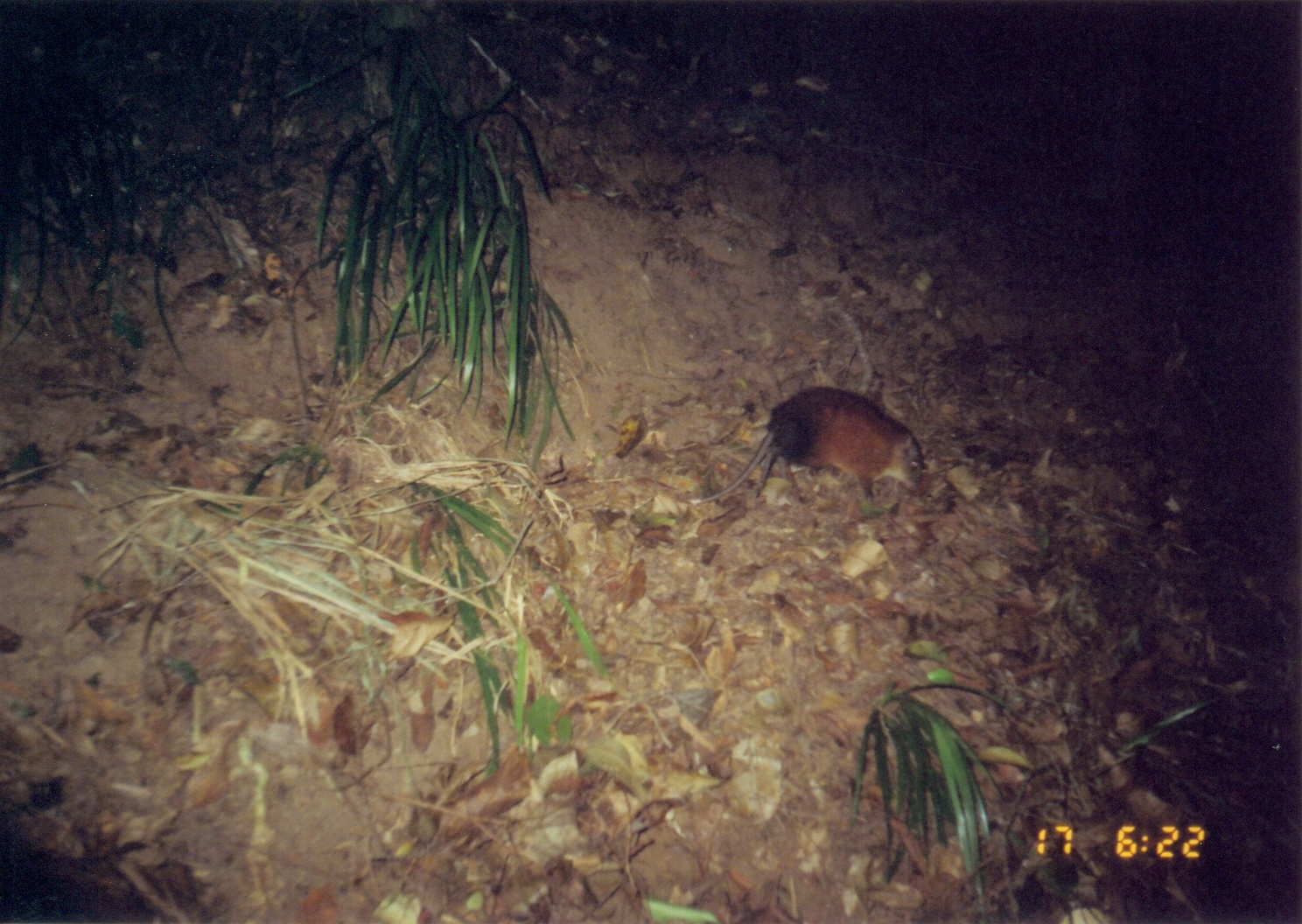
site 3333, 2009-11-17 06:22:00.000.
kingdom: Animalia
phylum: Chordata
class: Mammalia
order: Macroscelidea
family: Macroscelididae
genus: Rhynchocyon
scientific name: Rhynchocyon udzungwensis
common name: grey-faced sengi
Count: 1.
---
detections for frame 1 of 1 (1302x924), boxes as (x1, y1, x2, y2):
rhynchocyon udzungwensis: (687, 384, 925, 515)